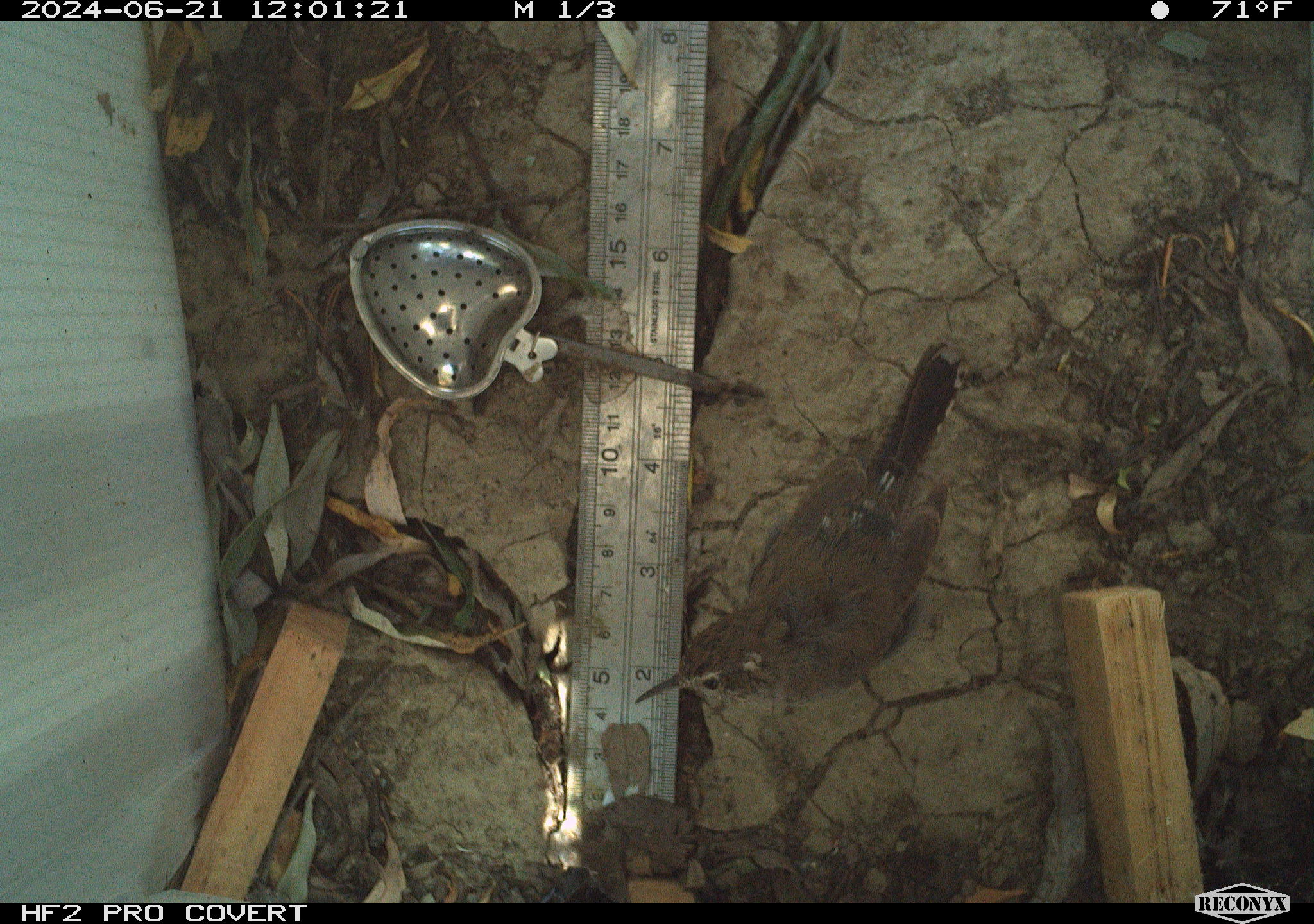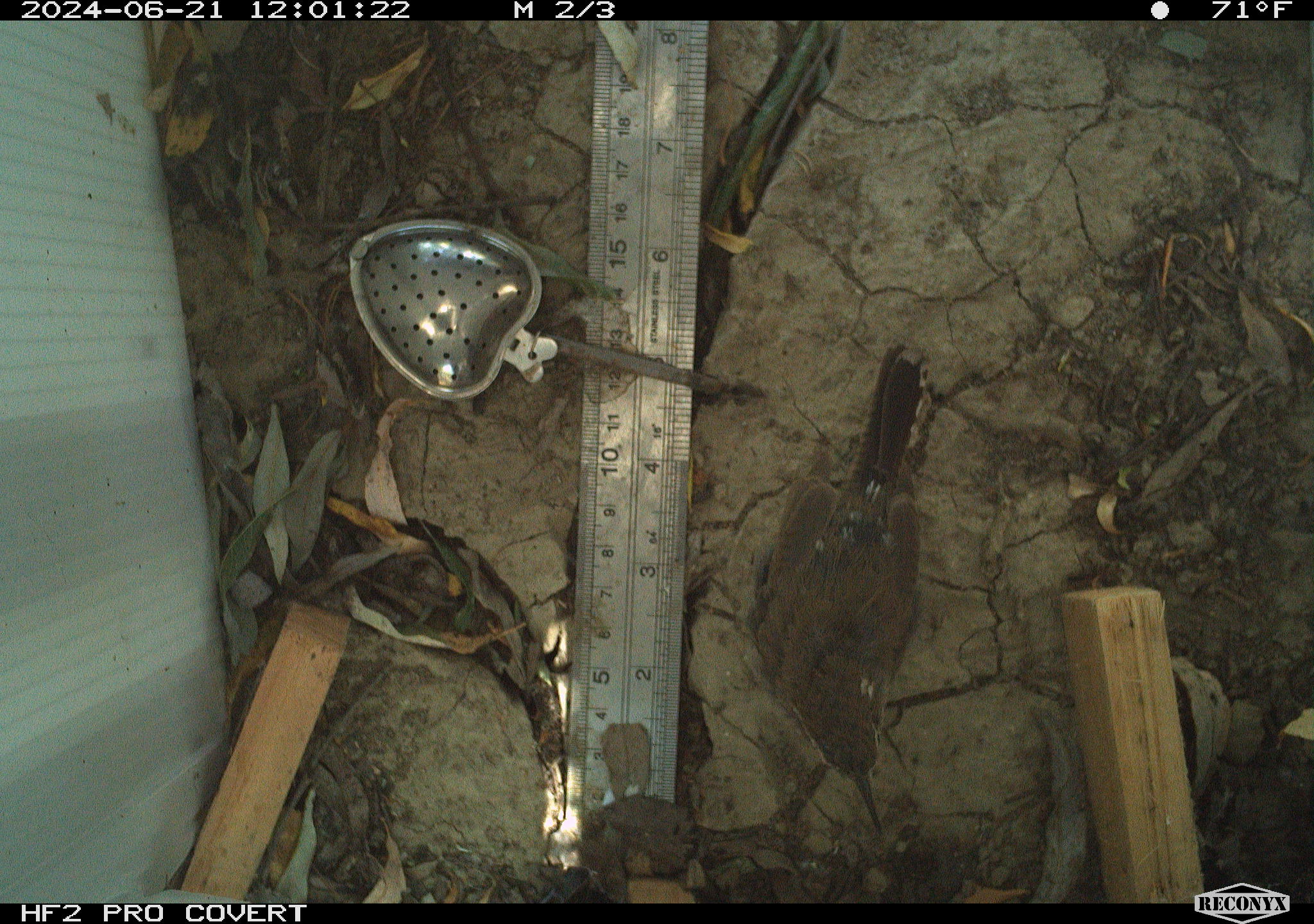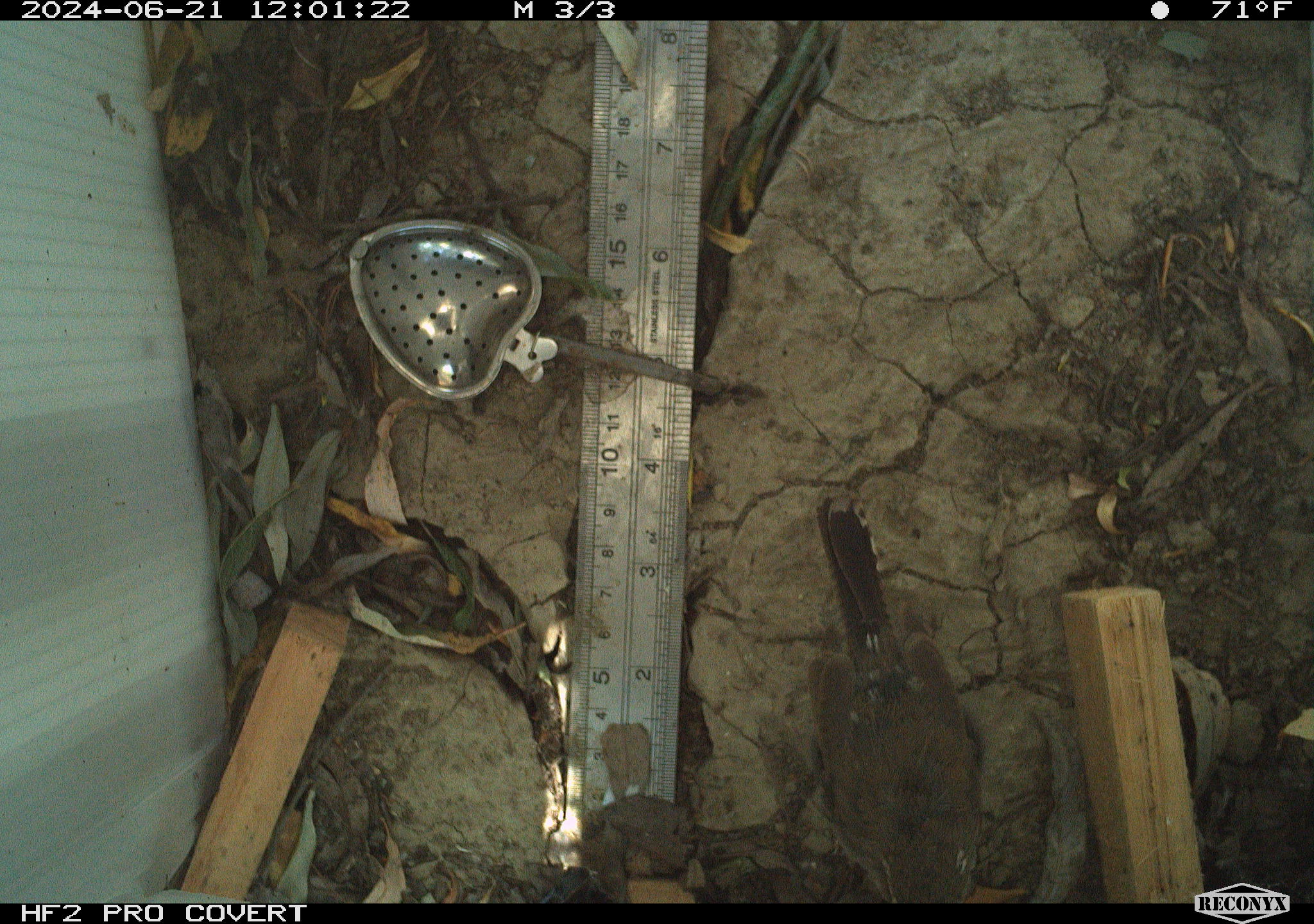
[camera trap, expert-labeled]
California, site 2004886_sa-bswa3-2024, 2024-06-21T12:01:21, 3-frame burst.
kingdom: Animalia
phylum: Chordata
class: Aves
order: Passeriformes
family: Troglodytidae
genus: Thryomanes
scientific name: Thryomanes bewickii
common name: bewick's wren